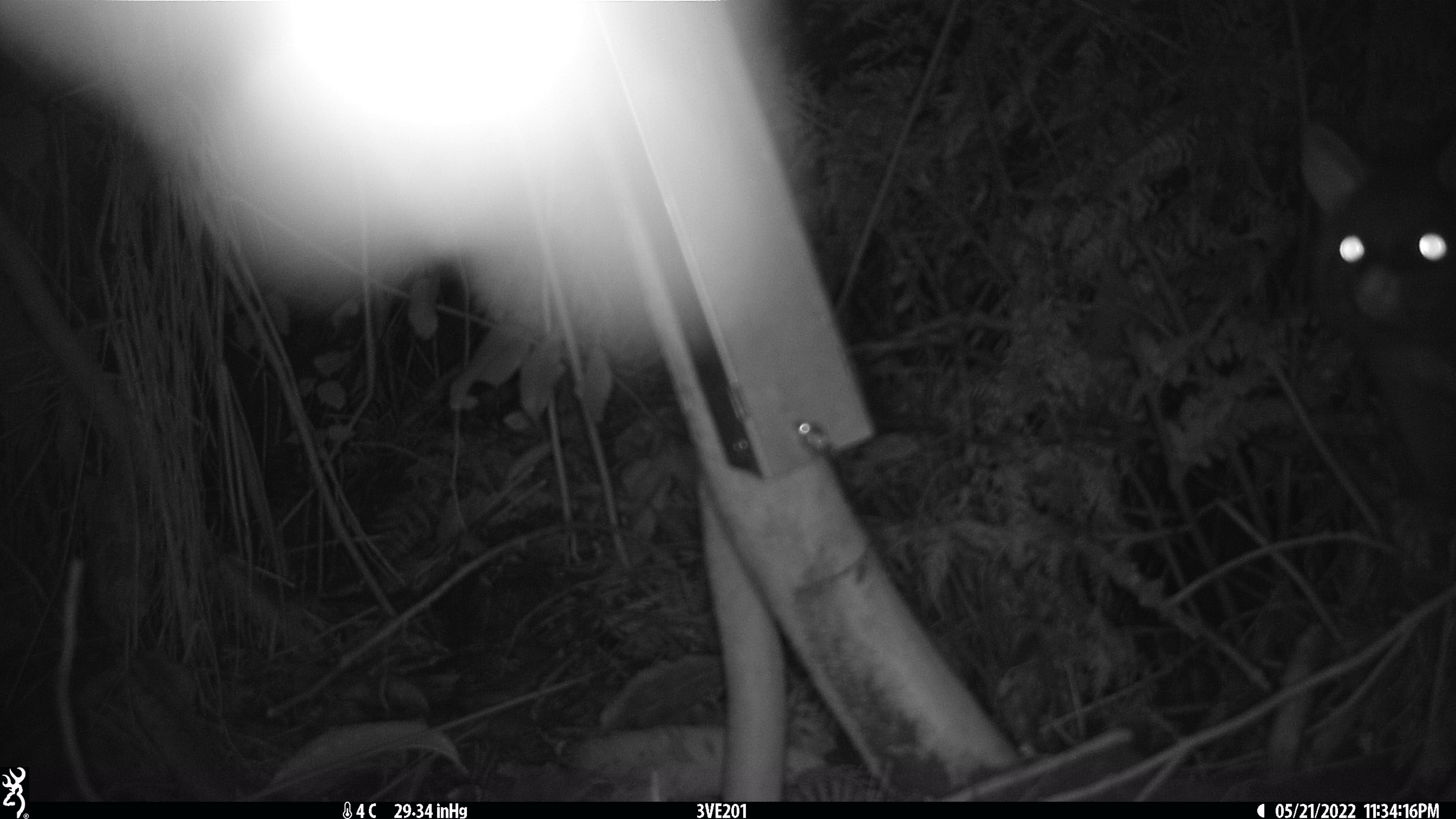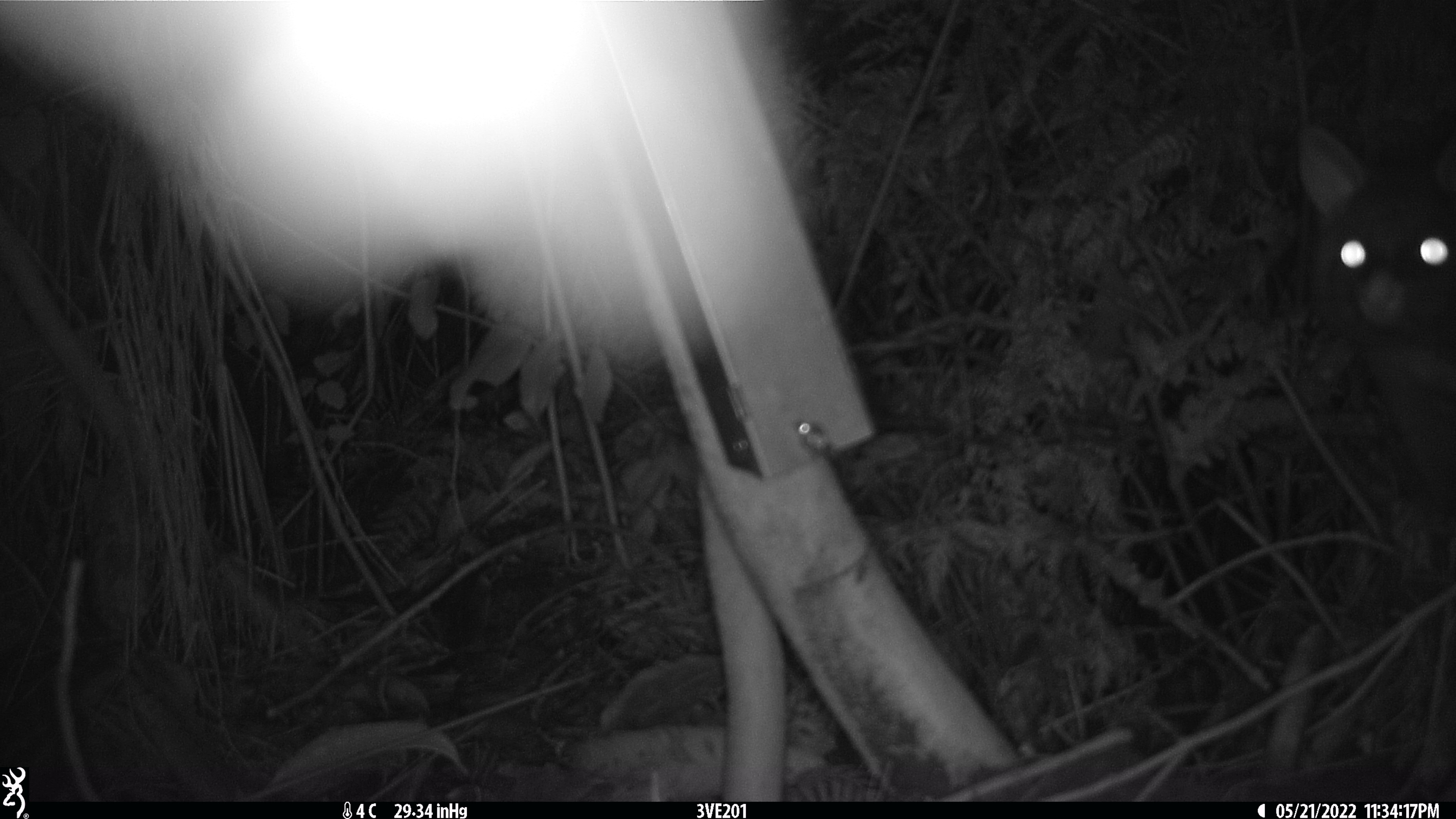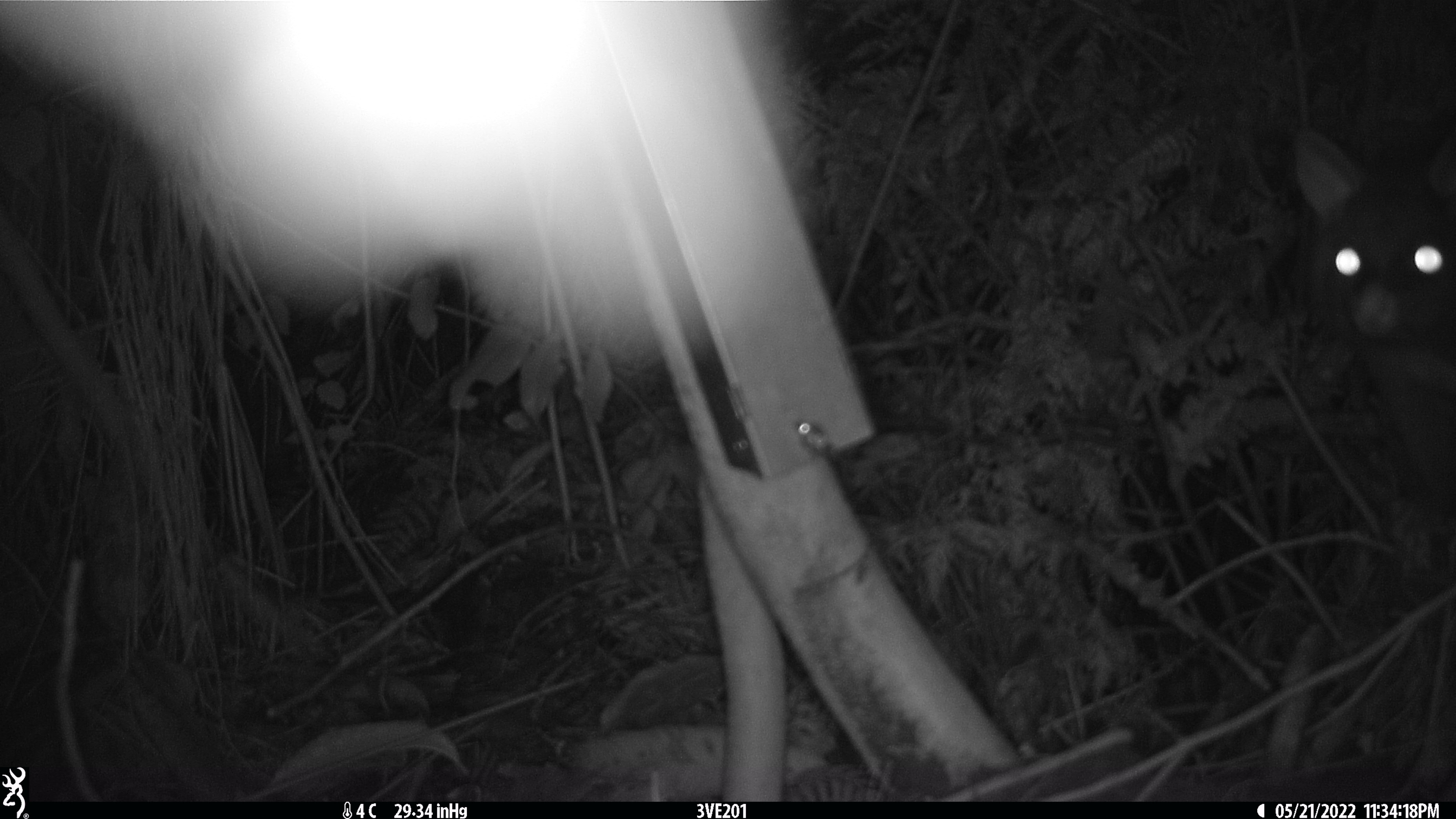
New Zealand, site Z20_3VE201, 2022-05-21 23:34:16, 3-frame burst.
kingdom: Animalia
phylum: Chordata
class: Mammalia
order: Diprotodontia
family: Phalangeridae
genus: Trichosurus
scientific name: Trichosurus vulpecula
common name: common brushtail possum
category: possum